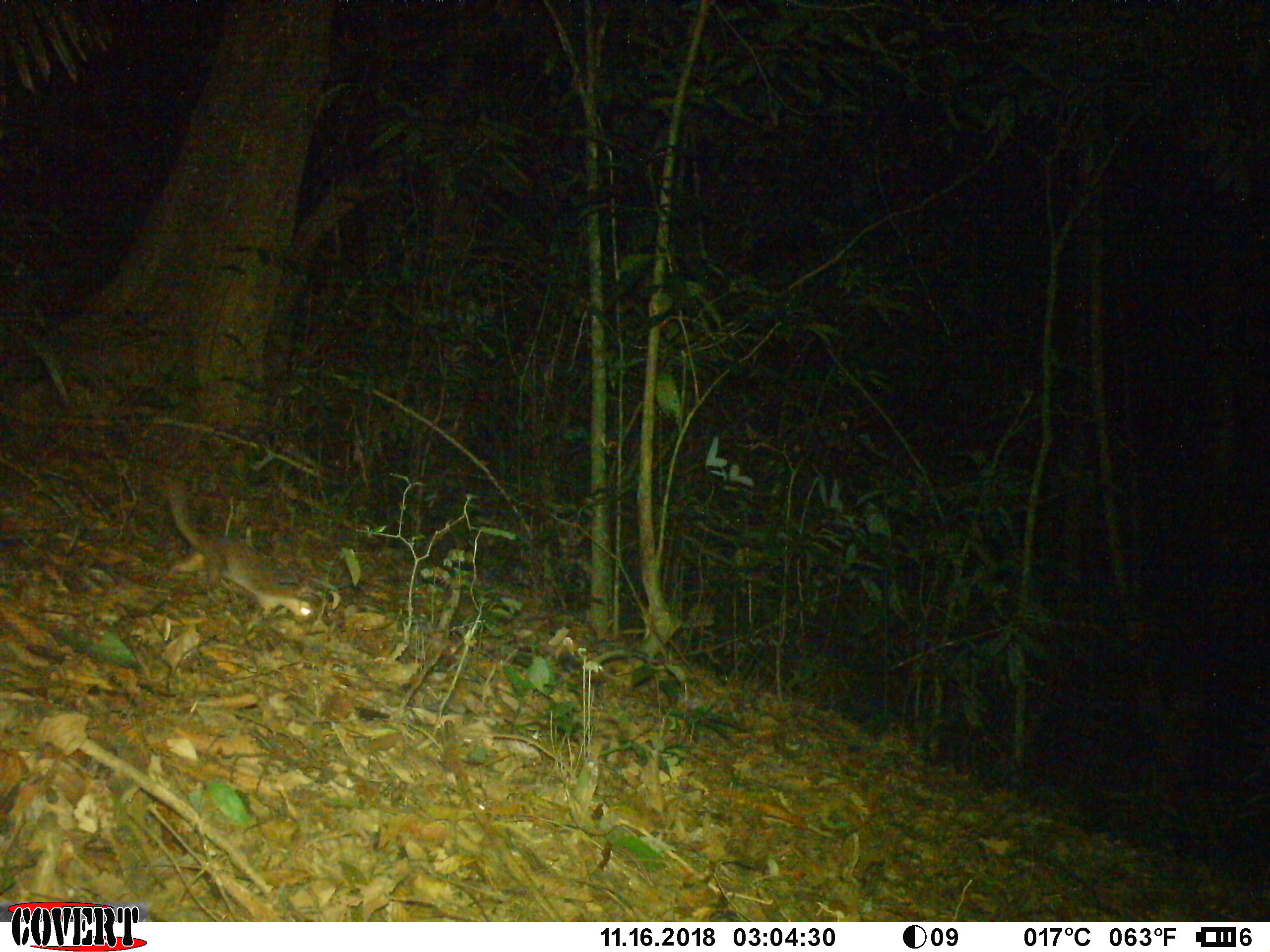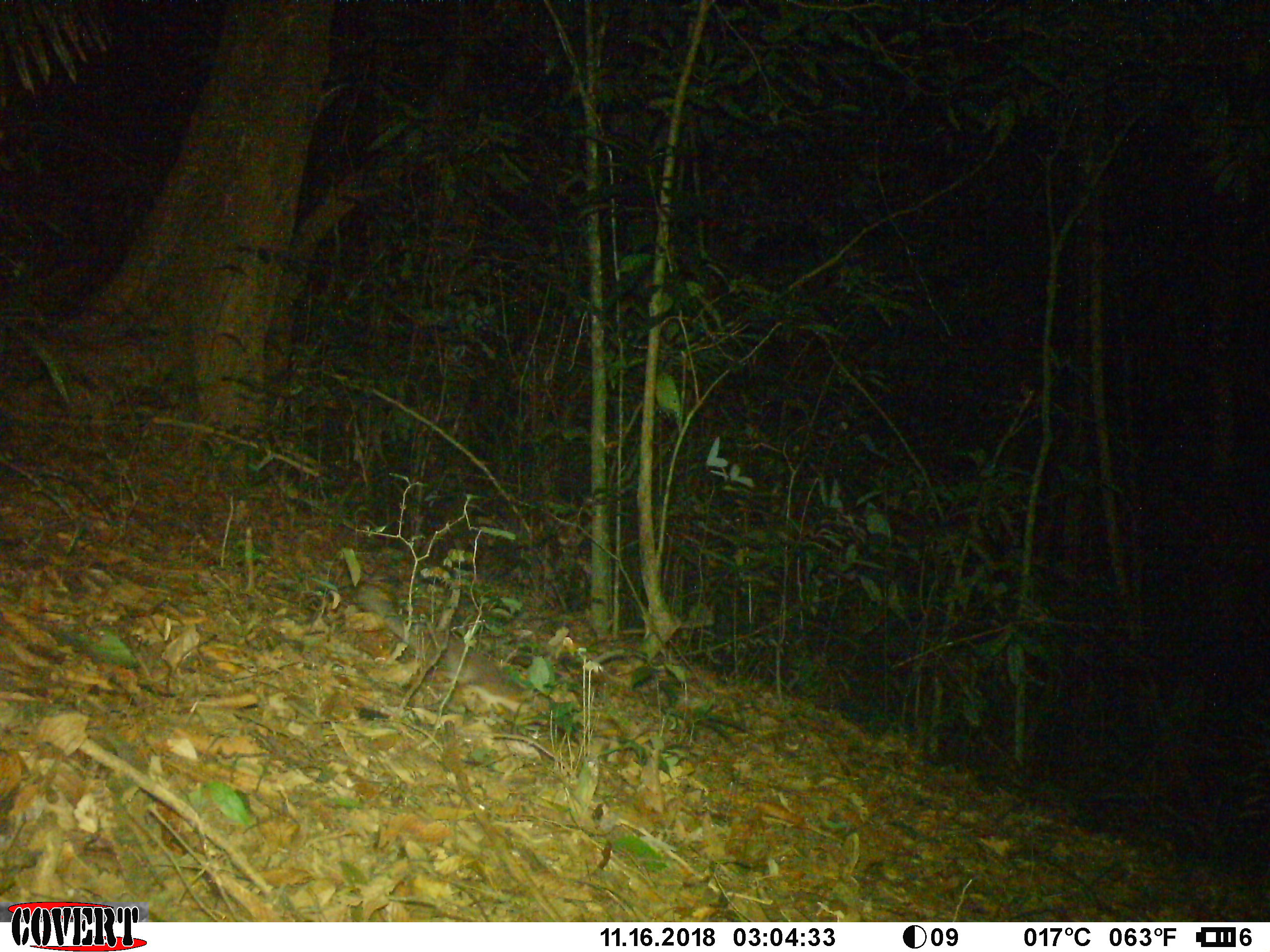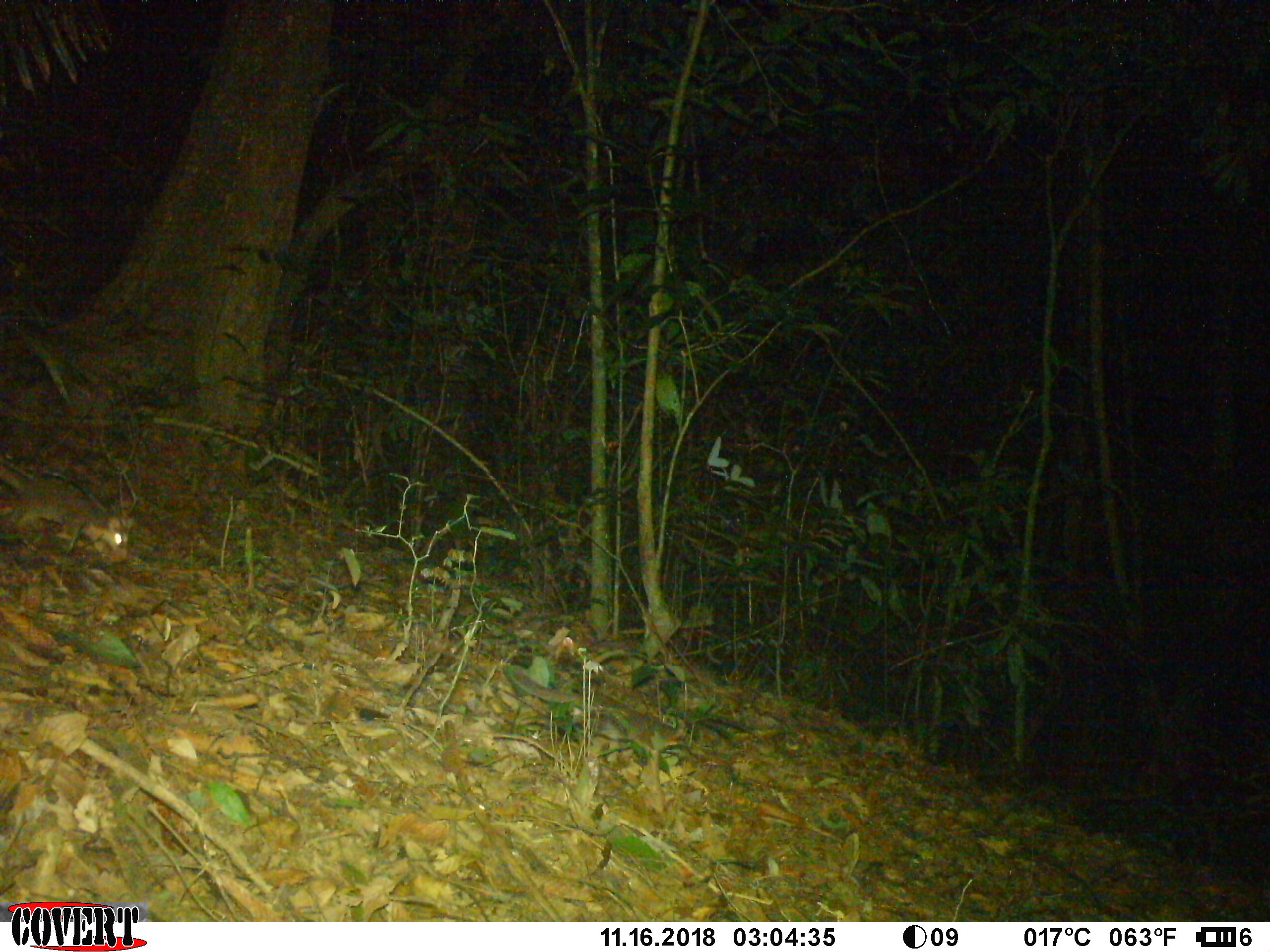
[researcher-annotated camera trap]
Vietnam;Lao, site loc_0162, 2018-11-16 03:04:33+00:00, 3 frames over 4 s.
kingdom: Animalia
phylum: Chordata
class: Mammalia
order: Carnivora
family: Mustelidae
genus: Melogale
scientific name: Melogale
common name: ferret badger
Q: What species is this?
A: Ferret badger (Melogale).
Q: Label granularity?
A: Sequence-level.